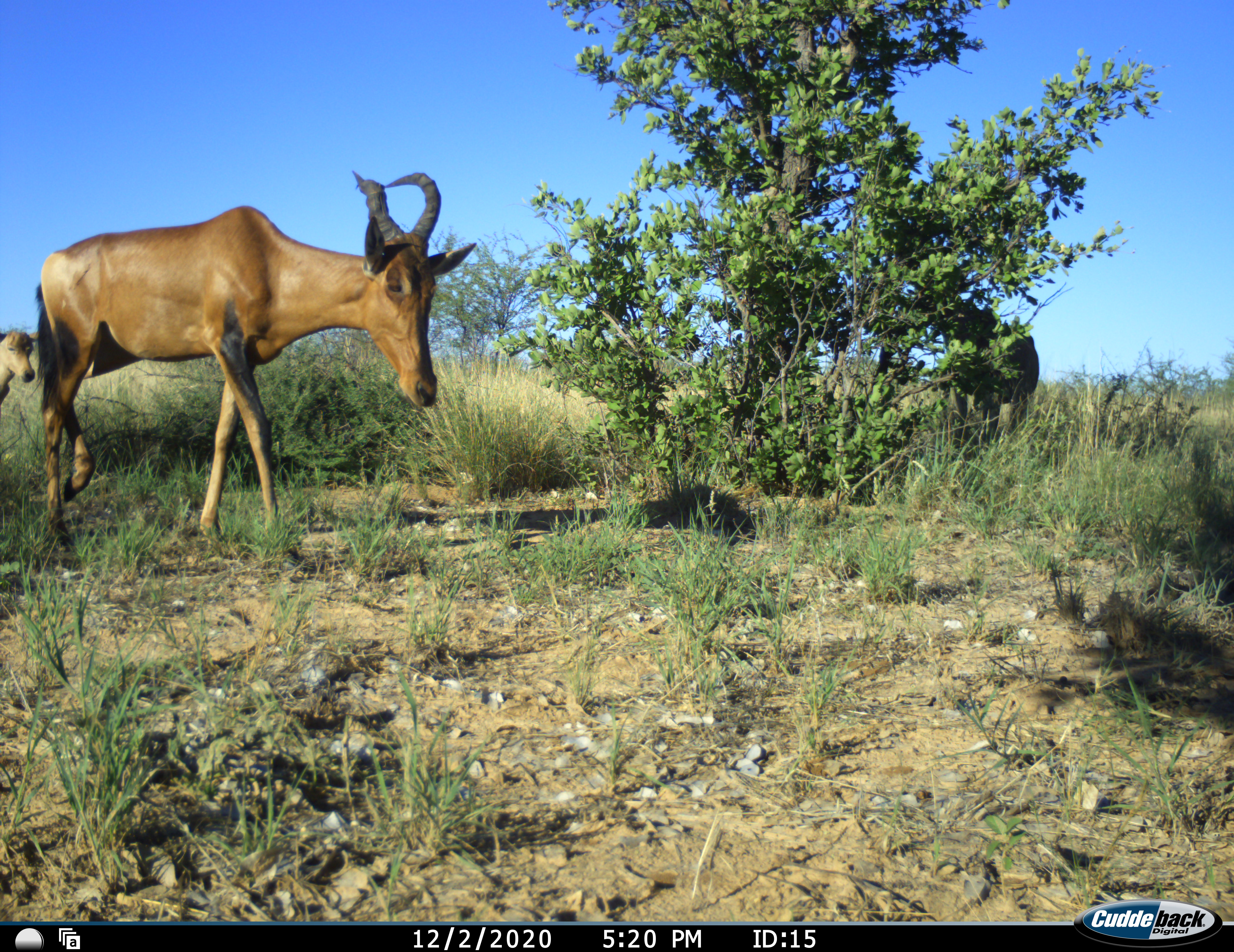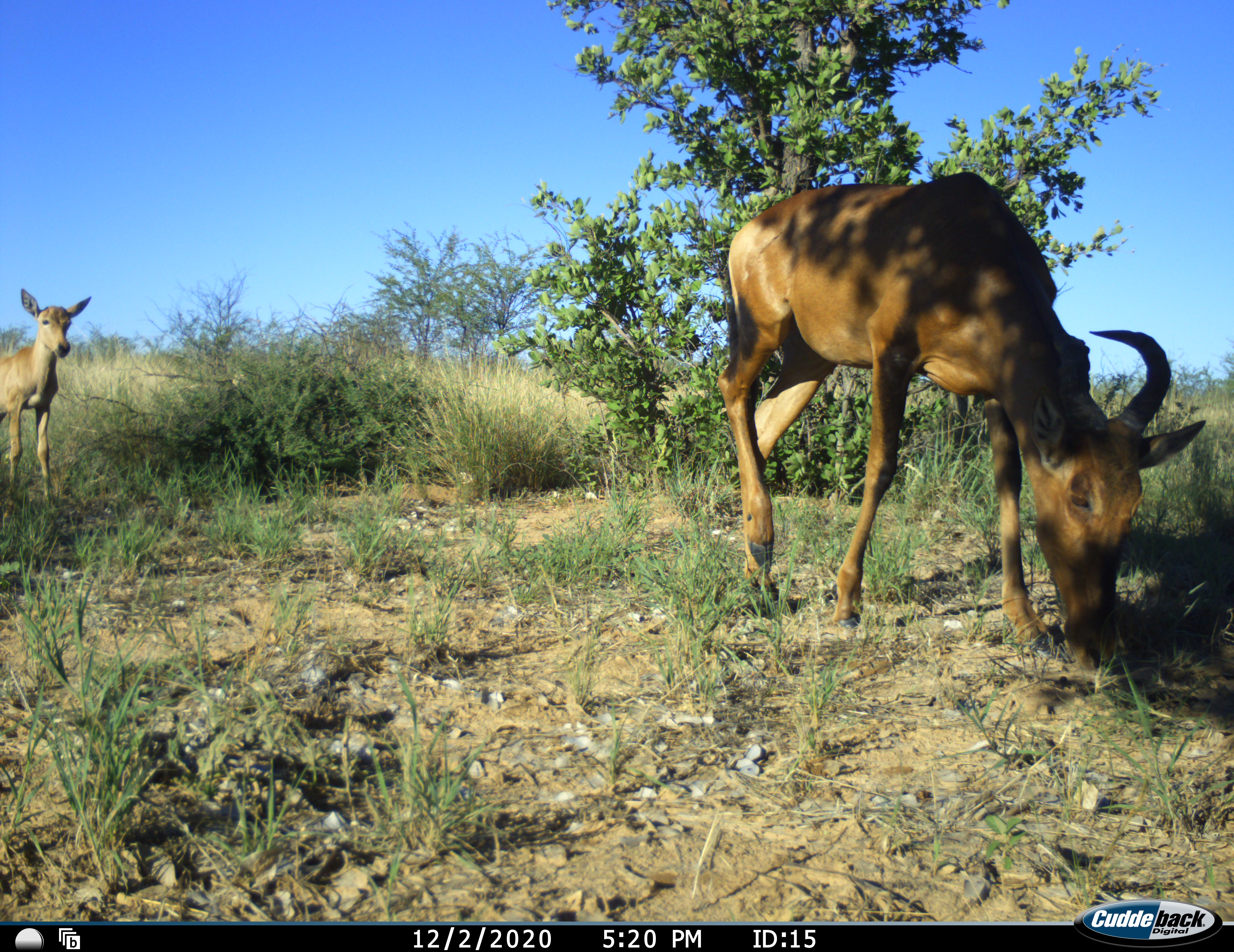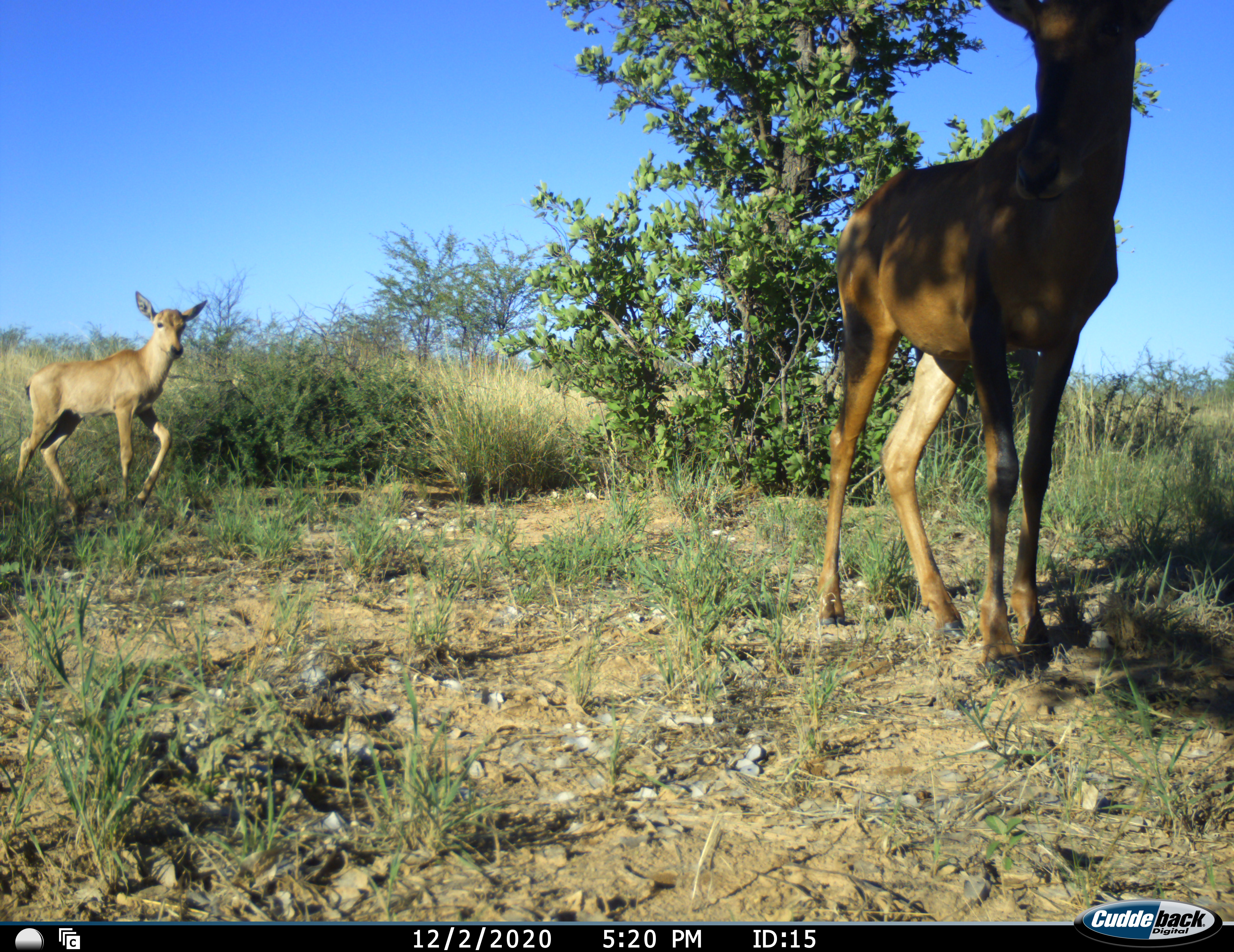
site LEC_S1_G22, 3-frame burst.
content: unidentified animal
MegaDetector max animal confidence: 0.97